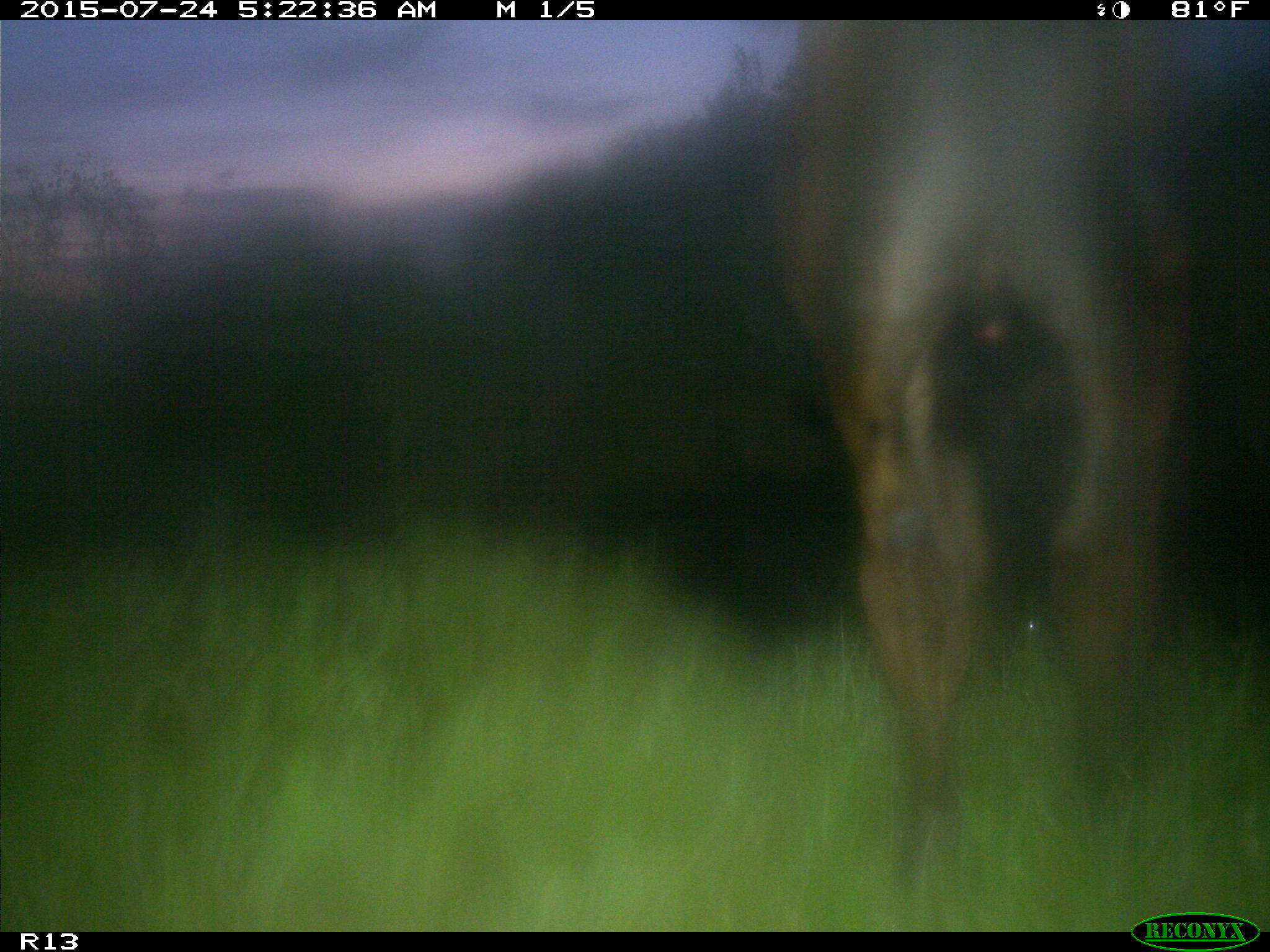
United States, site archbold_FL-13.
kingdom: Animalia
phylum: Chordata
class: Mammalia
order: Artiodactyla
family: Bovidae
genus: Bos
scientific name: Bos taurus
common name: domestic cow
Bos taurus (domestic cow).